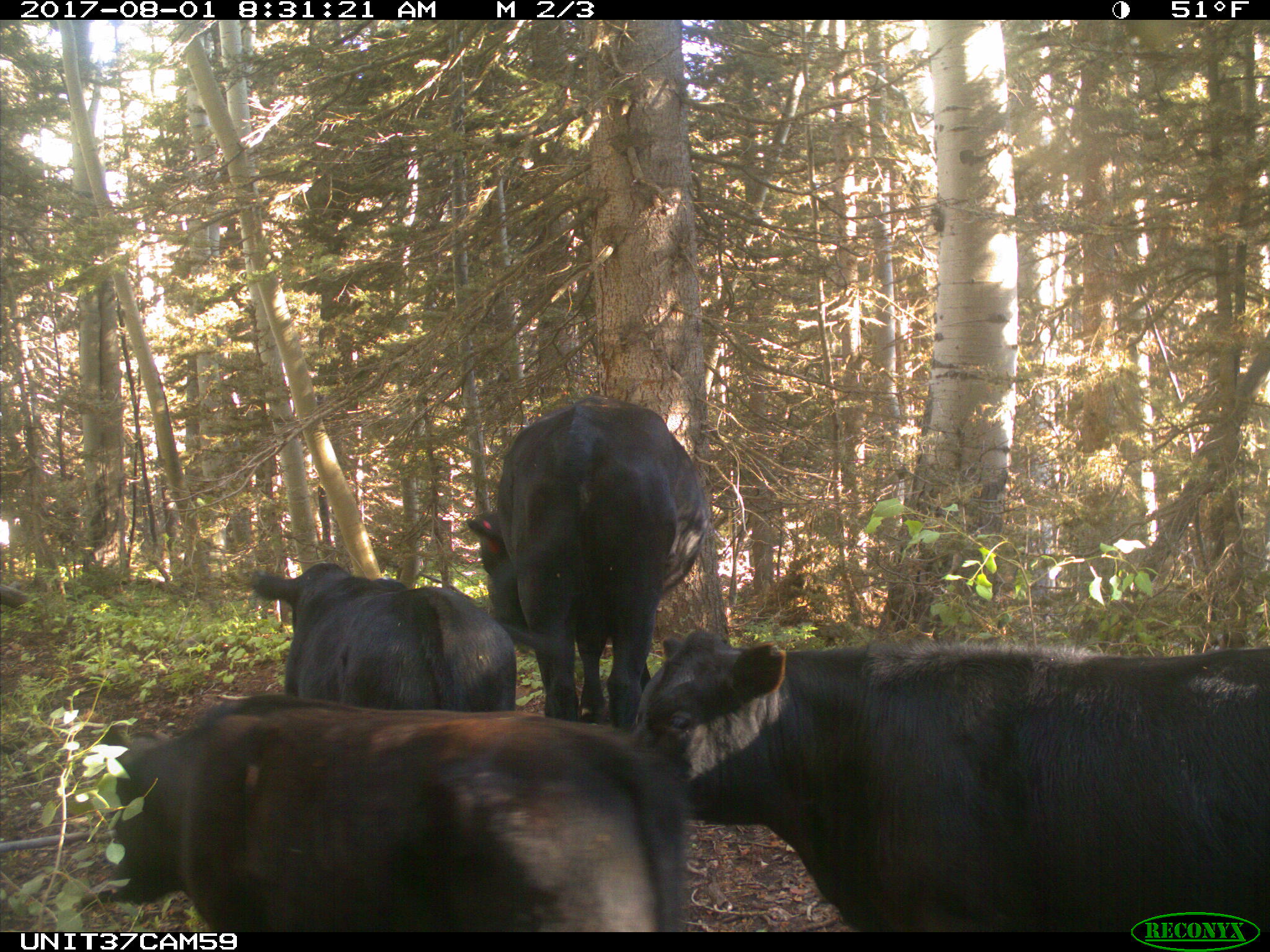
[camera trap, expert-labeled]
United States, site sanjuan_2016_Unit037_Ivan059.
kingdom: Animalia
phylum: Chordata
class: Mammalia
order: Artiodactyla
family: Bovidae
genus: Bos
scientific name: Bos taurus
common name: domestic cow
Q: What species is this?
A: Bos taurus (domestic cow).